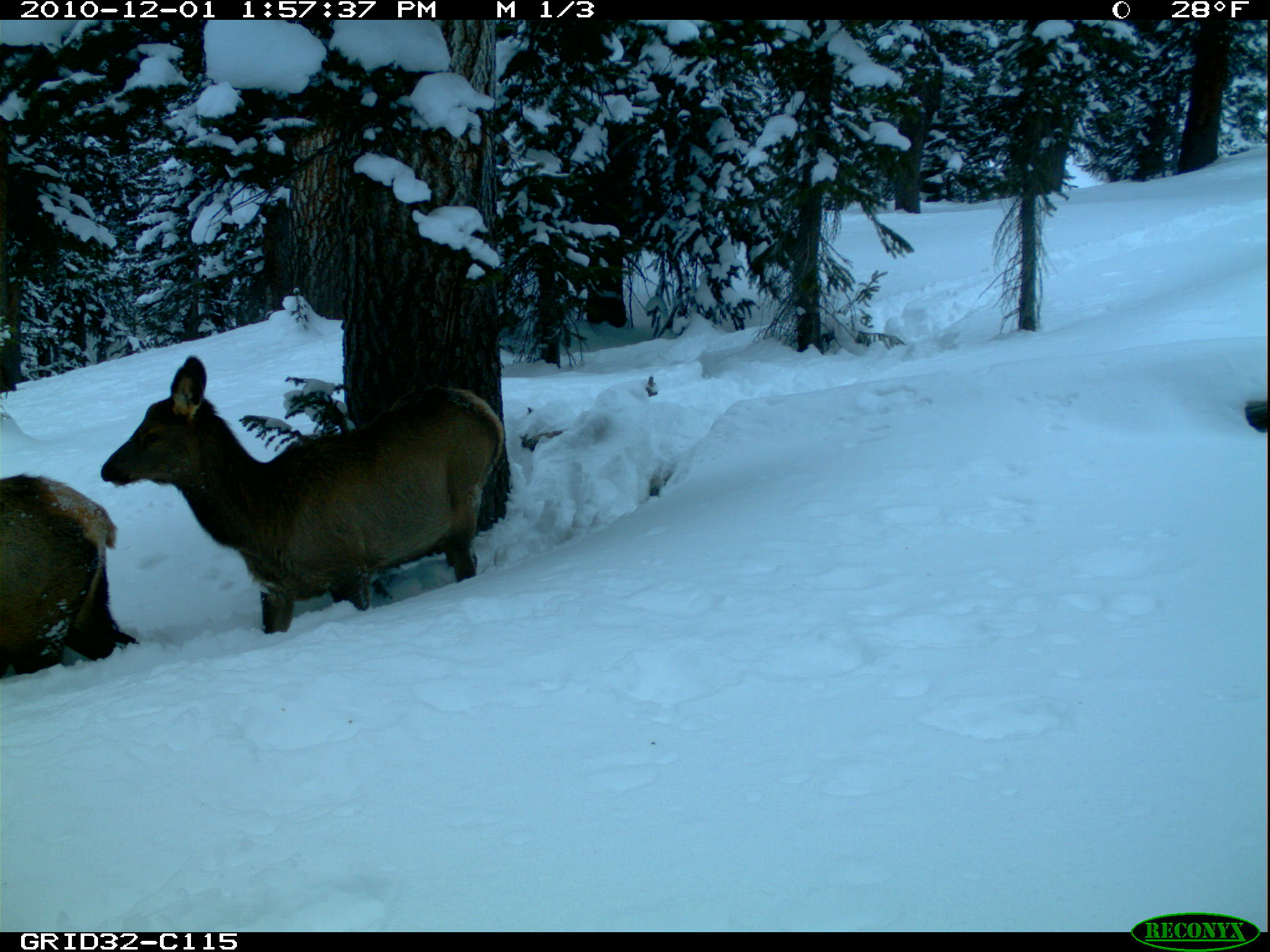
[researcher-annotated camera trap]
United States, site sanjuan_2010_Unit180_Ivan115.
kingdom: Animalia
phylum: Chordata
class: Mammalia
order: Artiodactyla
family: Cervidae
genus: Cervus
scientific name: Cervus elaphus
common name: red deer